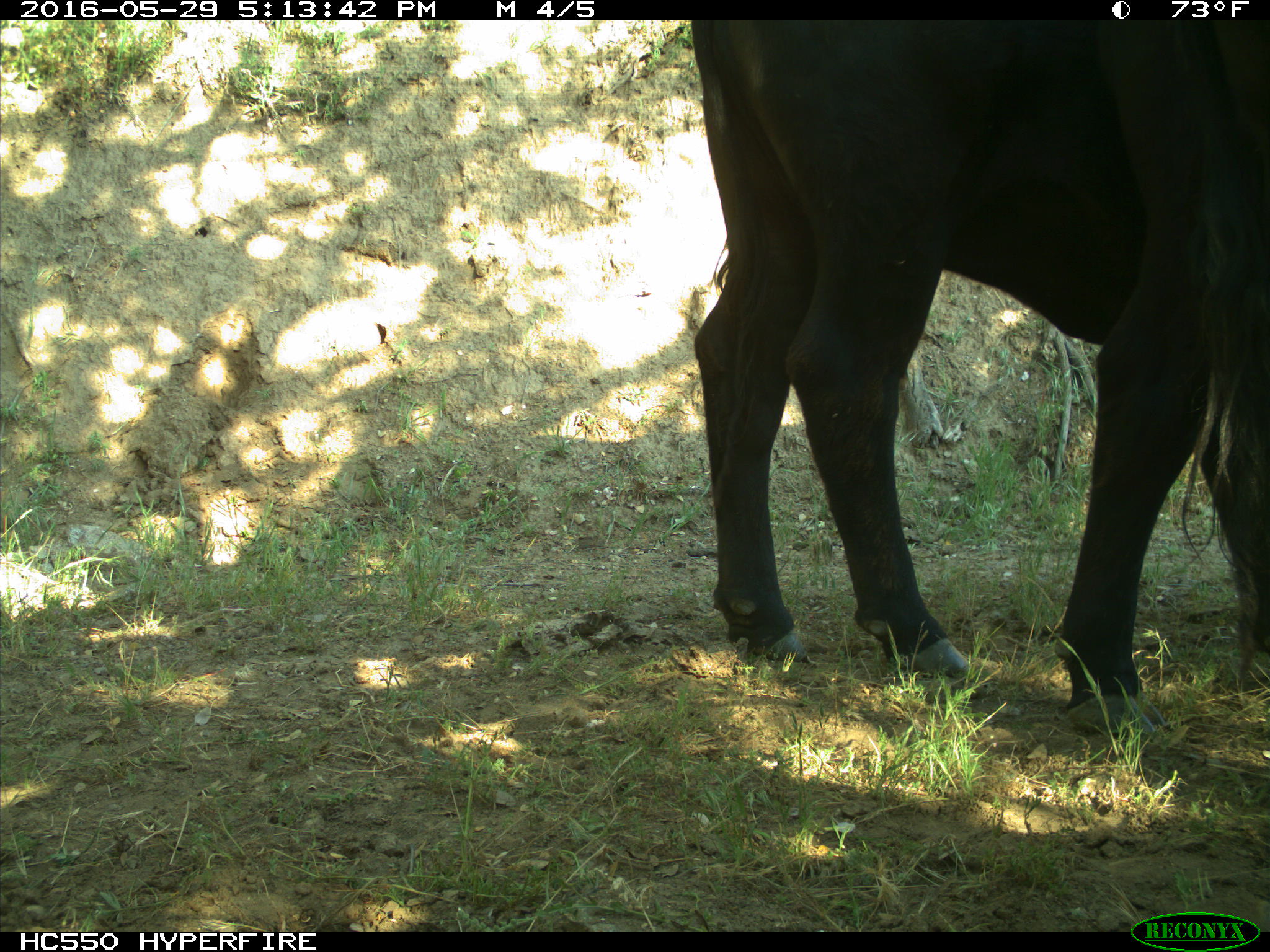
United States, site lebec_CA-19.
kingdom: Animalia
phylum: Chordata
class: Mammalia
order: Artiodactyla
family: Bovidae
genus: Bos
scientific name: Bos taurus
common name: domestic cow